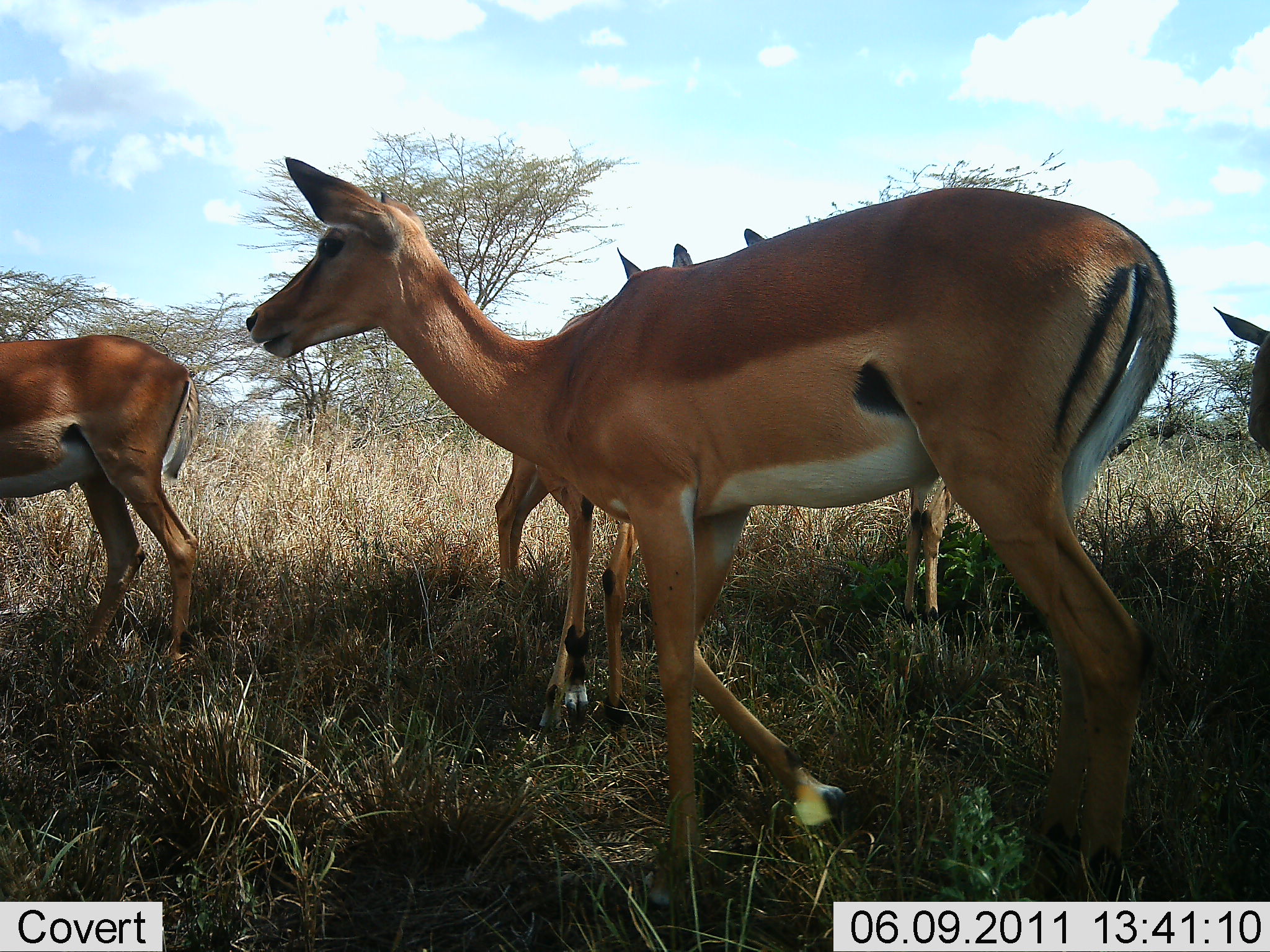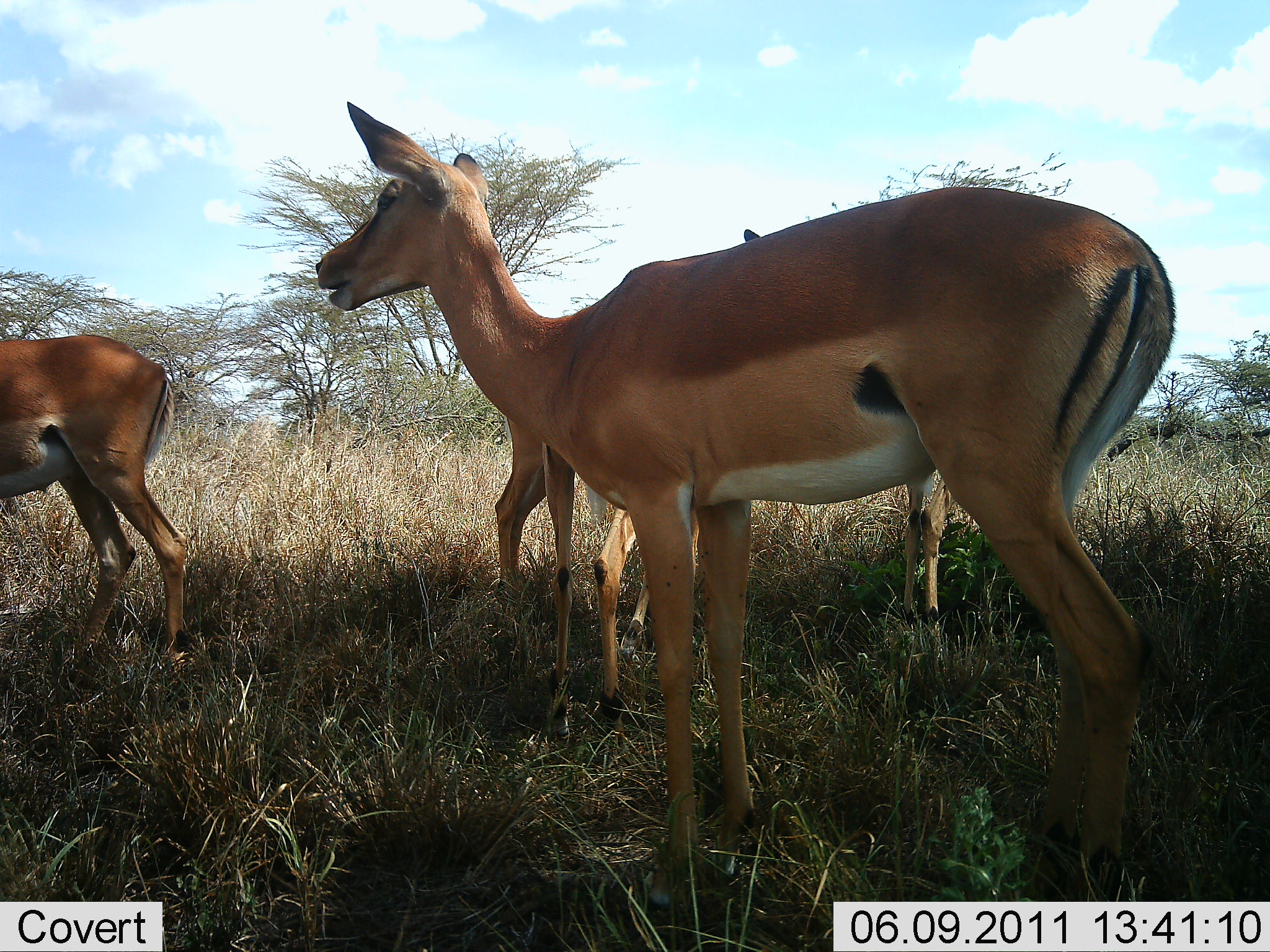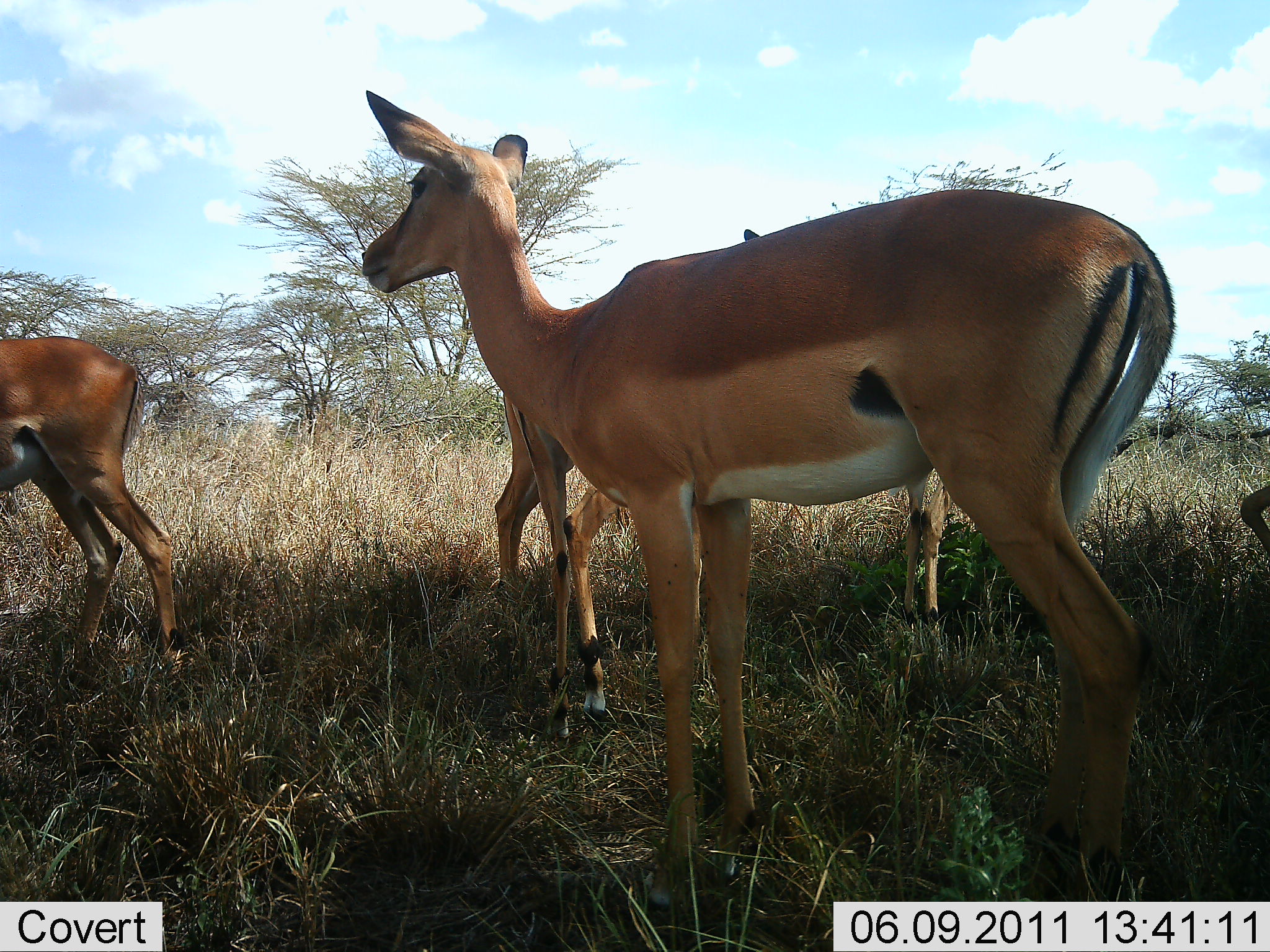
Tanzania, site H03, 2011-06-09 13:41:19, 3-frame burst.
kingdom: Animalia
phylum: Chordata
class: Mammalia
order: Artiodactyla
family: Bovidae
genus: Aepyceros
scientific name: Aepyceros melampus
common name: impala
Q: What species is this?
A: Impala (Aepyceros melampus).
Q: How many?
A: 5.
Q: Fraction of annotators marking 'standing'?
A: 91%.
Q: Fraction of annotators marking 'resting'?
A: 9%.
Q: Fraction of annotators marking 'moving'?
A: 9%.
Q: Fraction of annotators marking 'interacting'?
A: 0%.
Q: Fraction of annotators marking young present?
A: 0%.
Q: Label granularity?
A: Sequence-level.